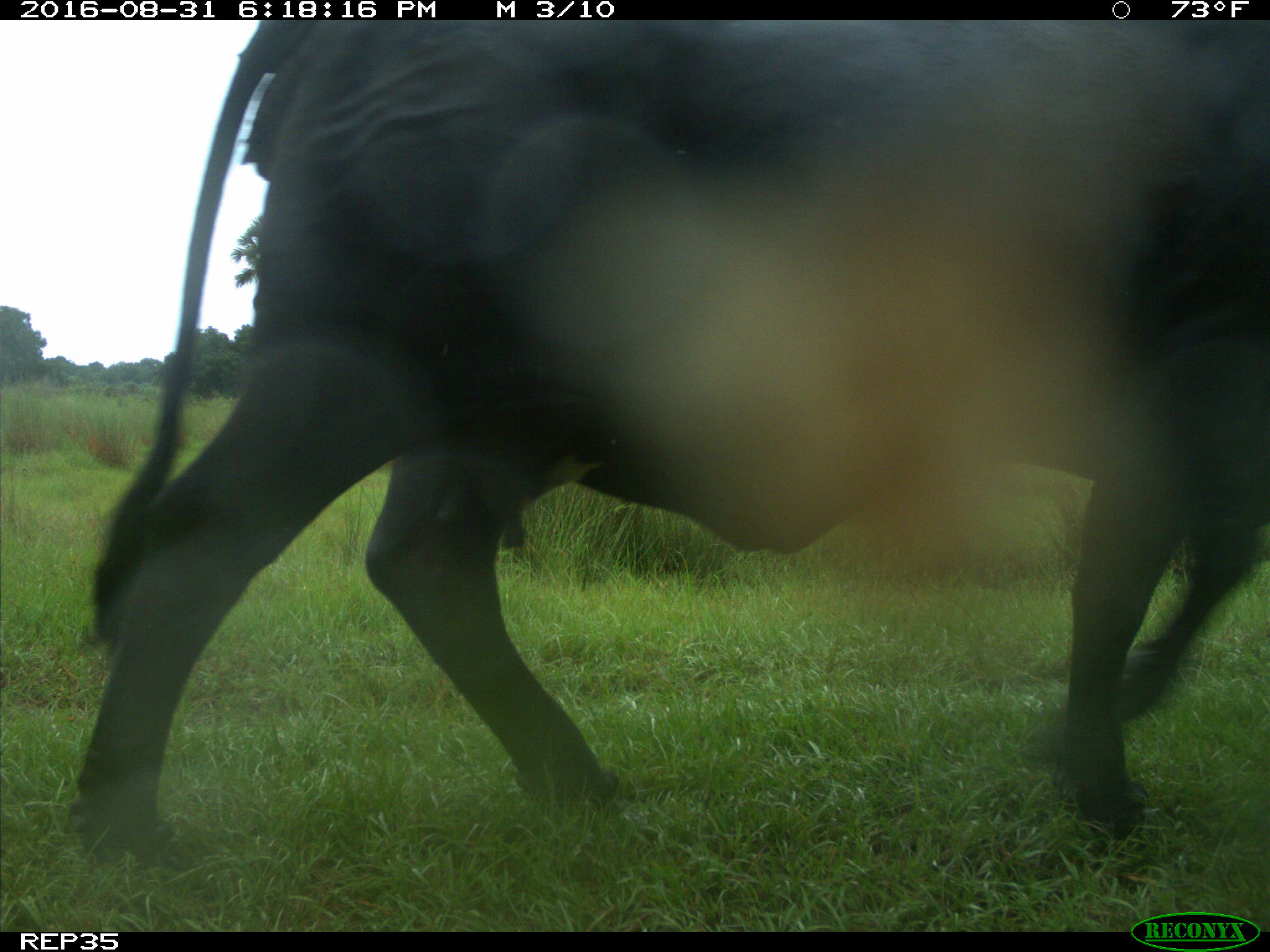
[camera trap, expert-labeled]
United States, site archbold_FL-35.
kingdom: Animalia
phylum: Chordata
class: Mammalia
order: Artiodactyla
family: Bovidae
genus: Bos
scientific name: Bos taurus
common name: domestic cow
Bos taurus (domestic cow).